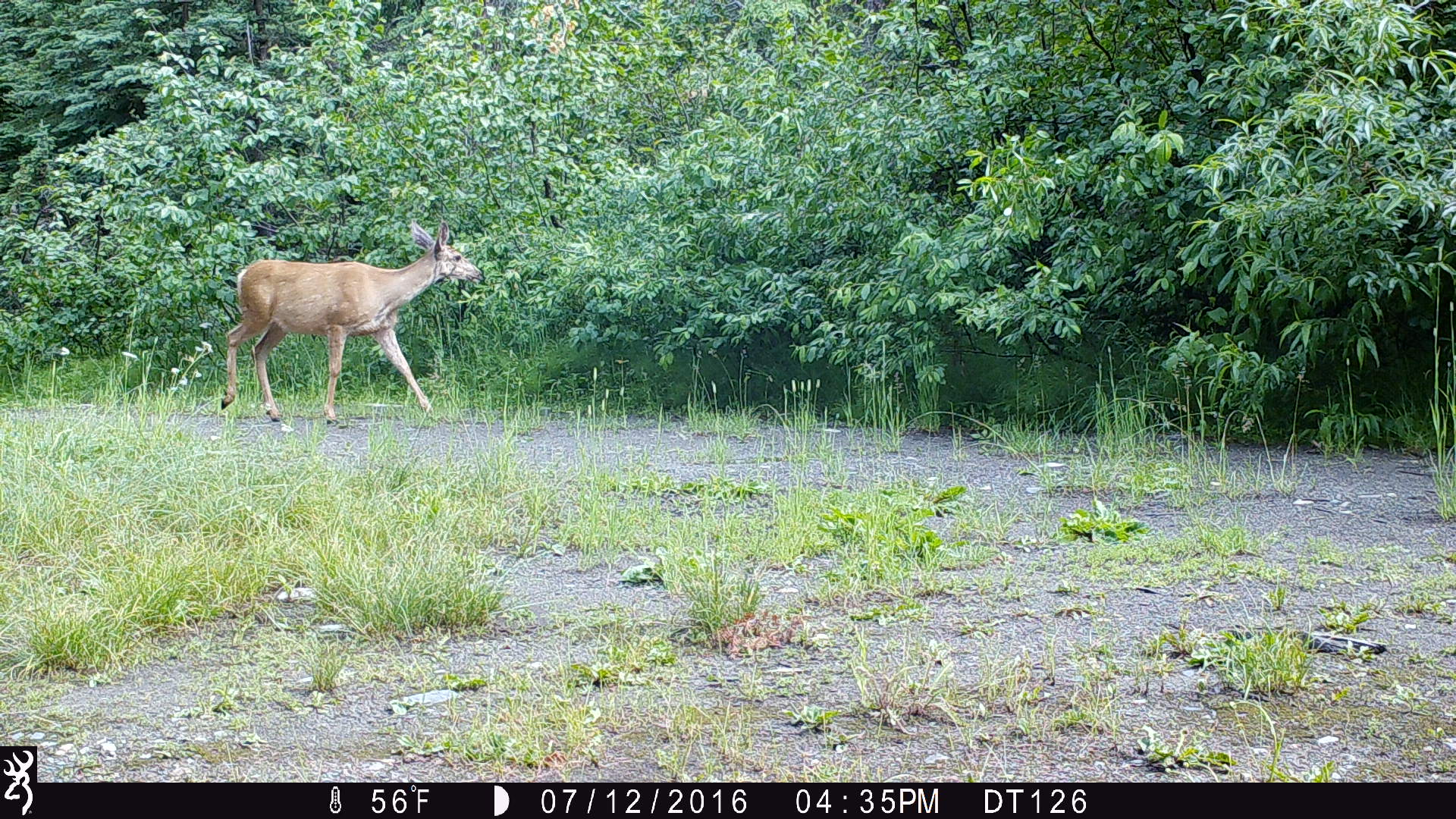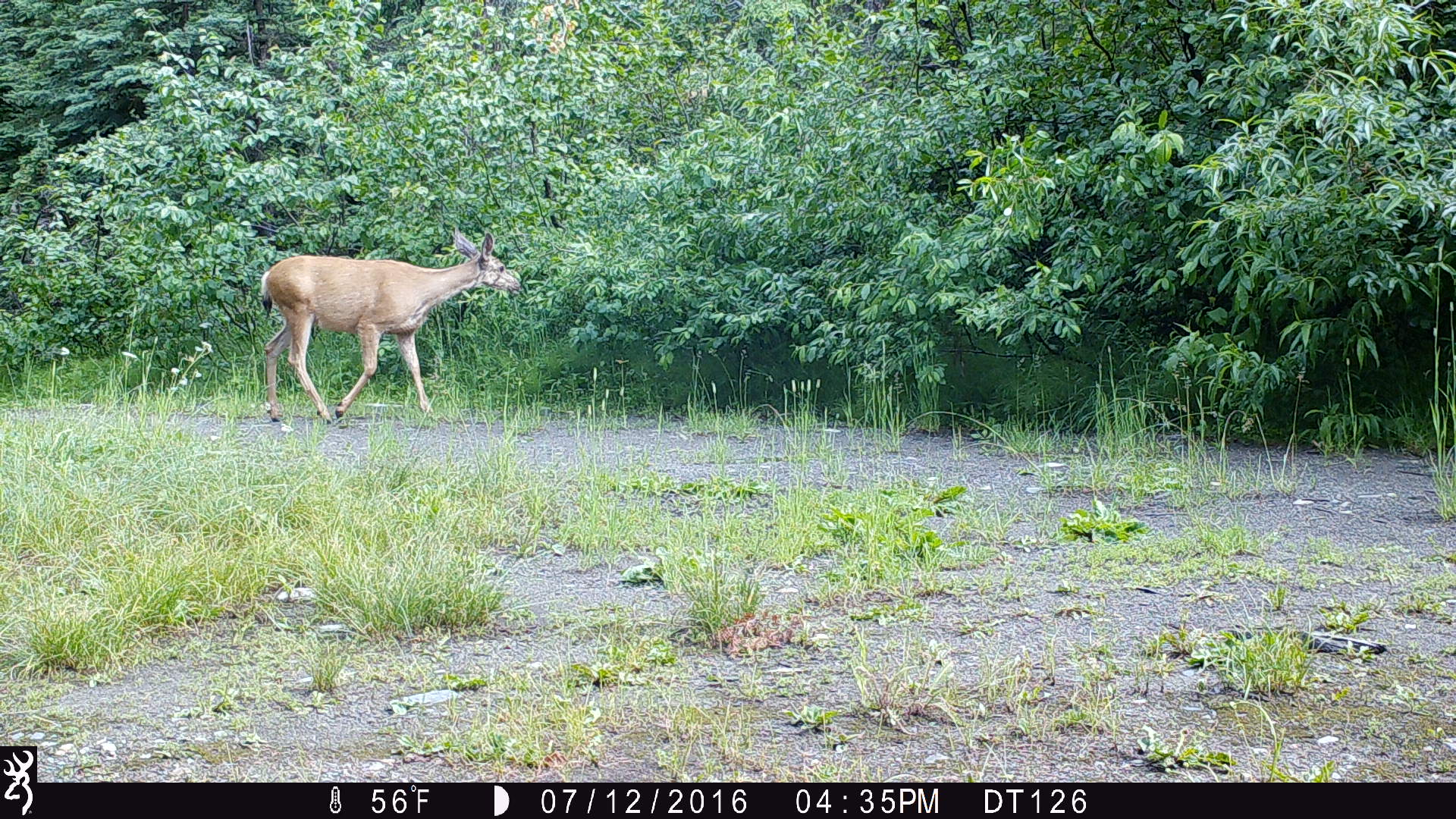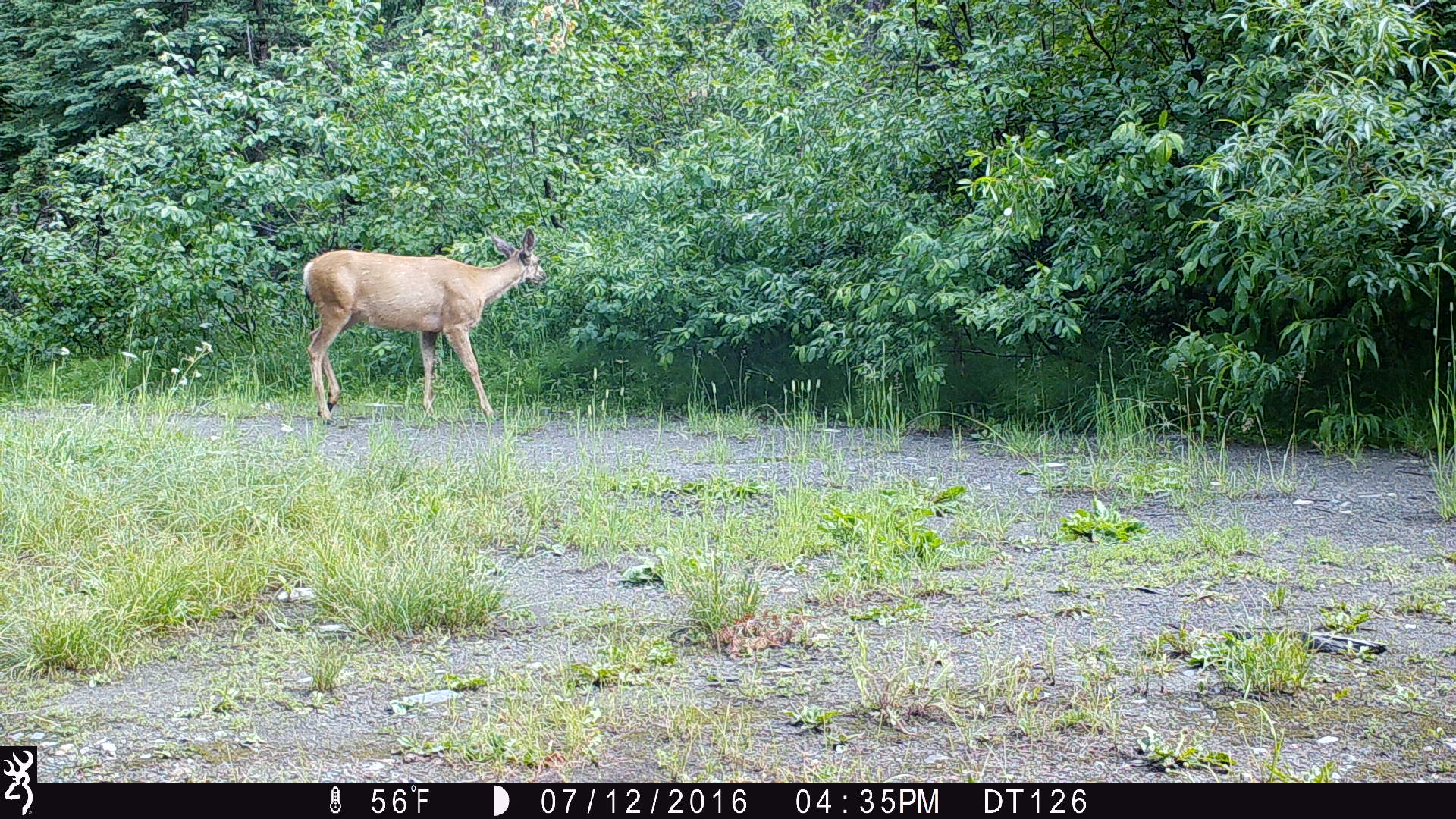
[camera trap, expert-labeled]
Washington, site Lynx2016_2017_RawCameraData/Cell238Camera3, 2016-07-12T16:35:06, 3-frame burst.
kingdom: Animalia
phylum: Chordata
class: Mammalia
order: Artiodactyla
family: Cervidae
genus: Odocoileus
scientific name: Odocoileus hemionus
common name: mule deer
Odocoileus hemionus (mule deer). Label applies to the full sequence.